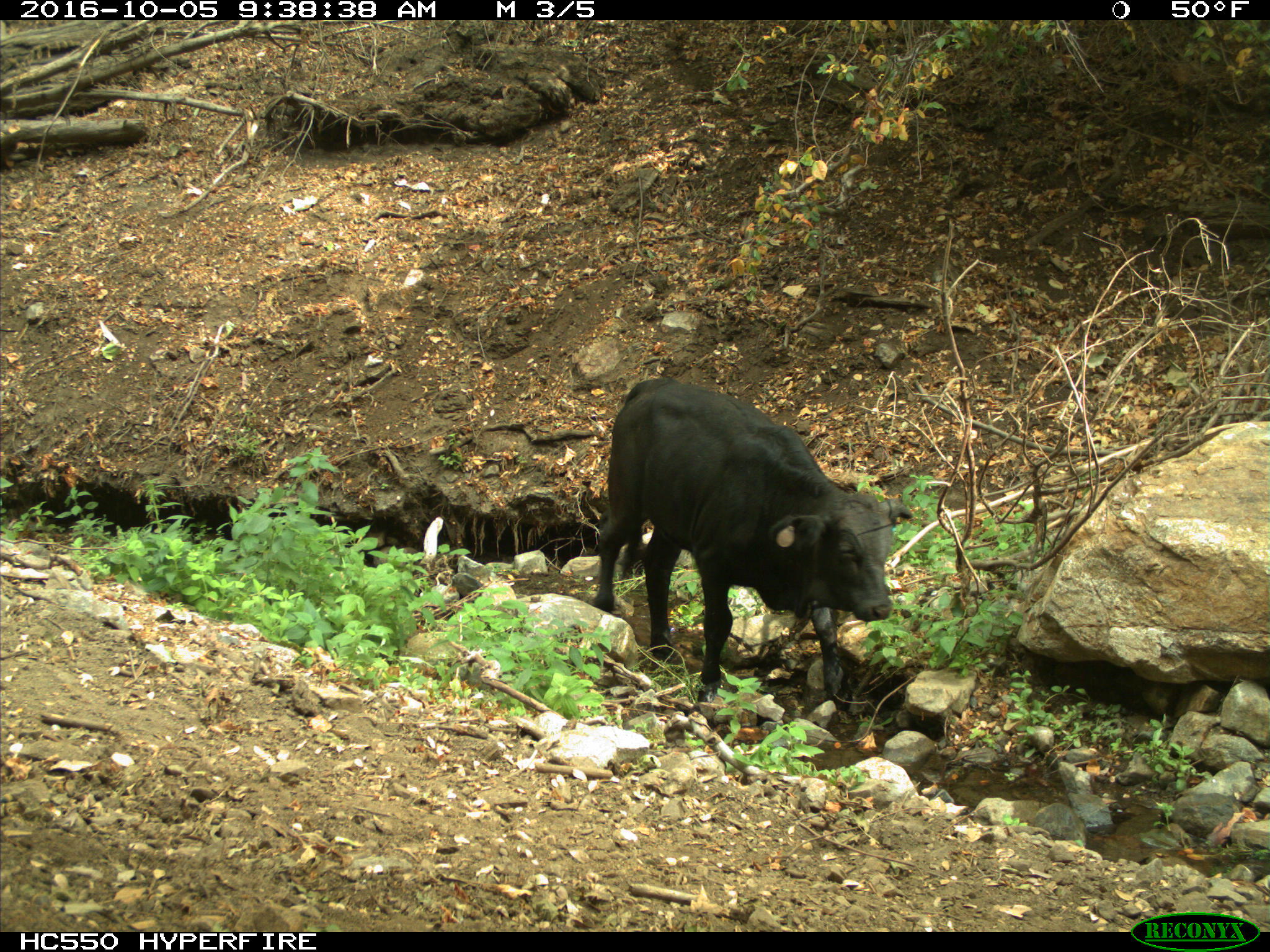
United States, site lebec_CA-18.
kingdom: Animalia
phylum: Chordata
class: Mammalia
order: Artiodactyla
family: Bovidae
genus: Bos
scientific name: Bos taurus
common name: domestic cow